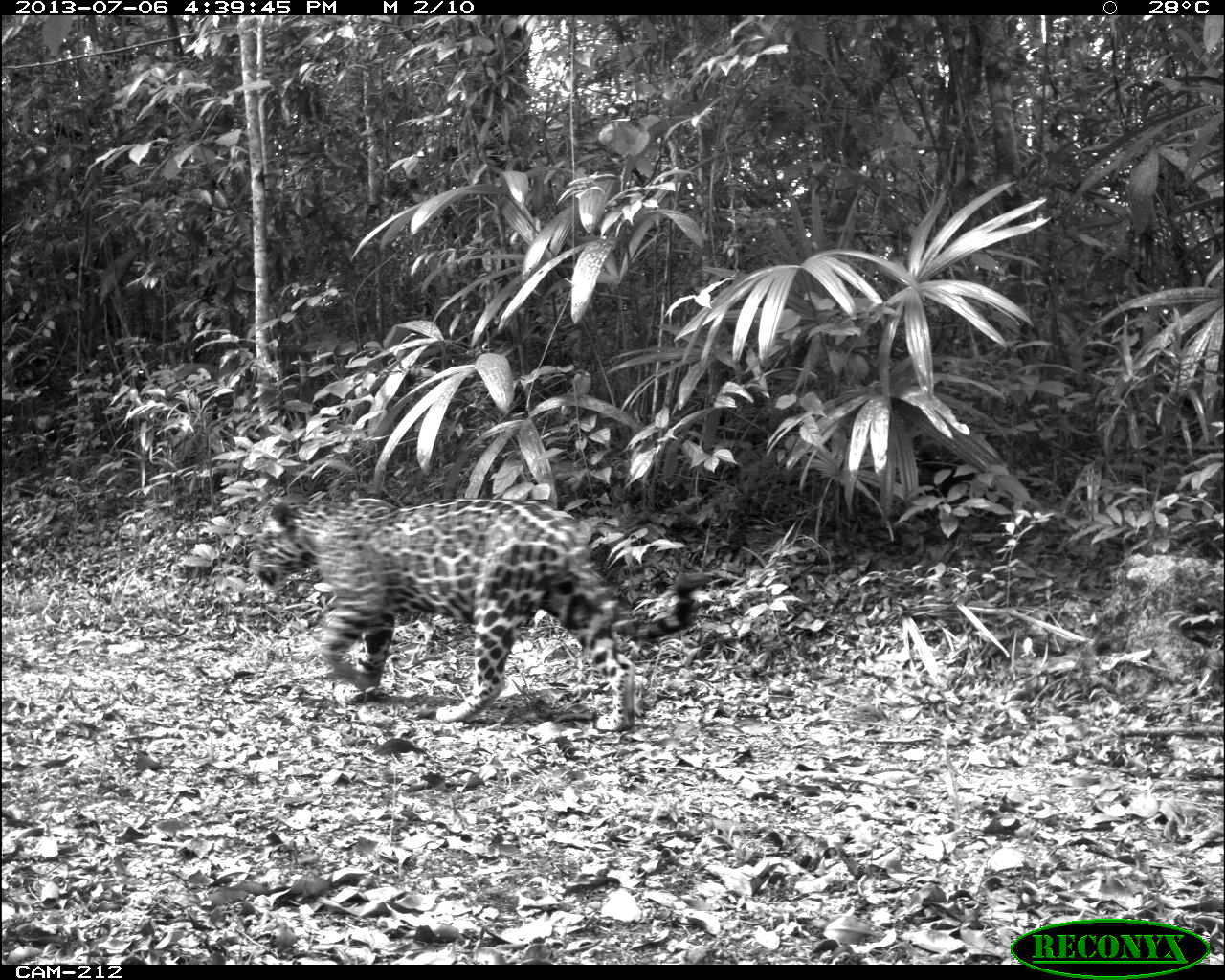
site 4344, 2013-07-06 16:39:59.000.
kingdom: Animalia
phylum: Chordata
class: Mammalia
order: Carnivora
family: Felidae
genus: Panthera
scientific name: Panthera onca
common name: jaguar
Panthera onca (jaguar), count 1, sex male.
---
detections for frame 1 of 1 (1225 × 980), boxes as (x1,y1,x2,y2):
panthera onca: (248,495,702,731)